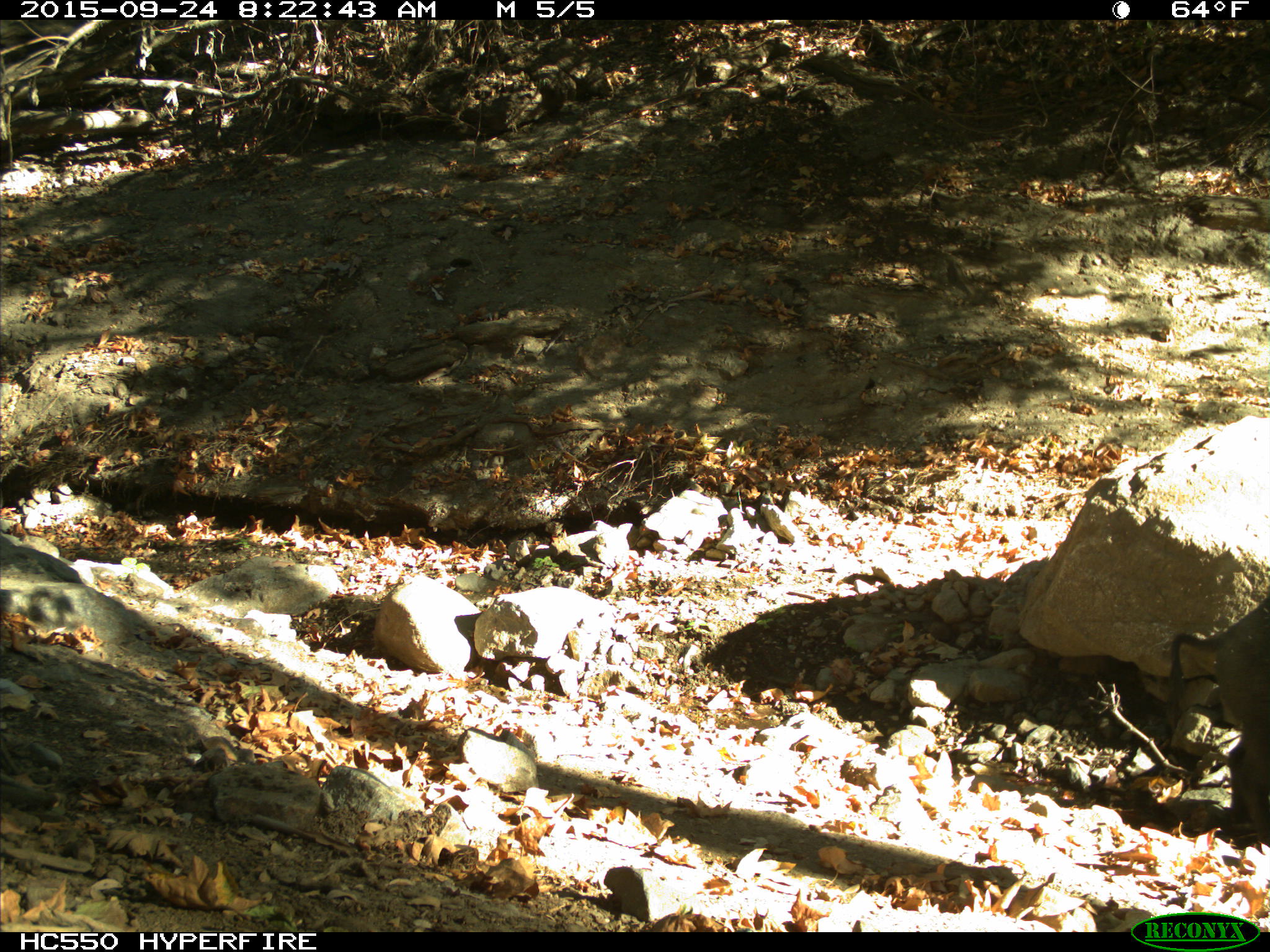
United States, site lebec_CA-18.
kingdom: Animalia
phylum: Chordata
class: Mammalia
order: Artiodactyla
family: Suidae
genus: Sus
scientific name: Sus scrofa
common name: wild boar